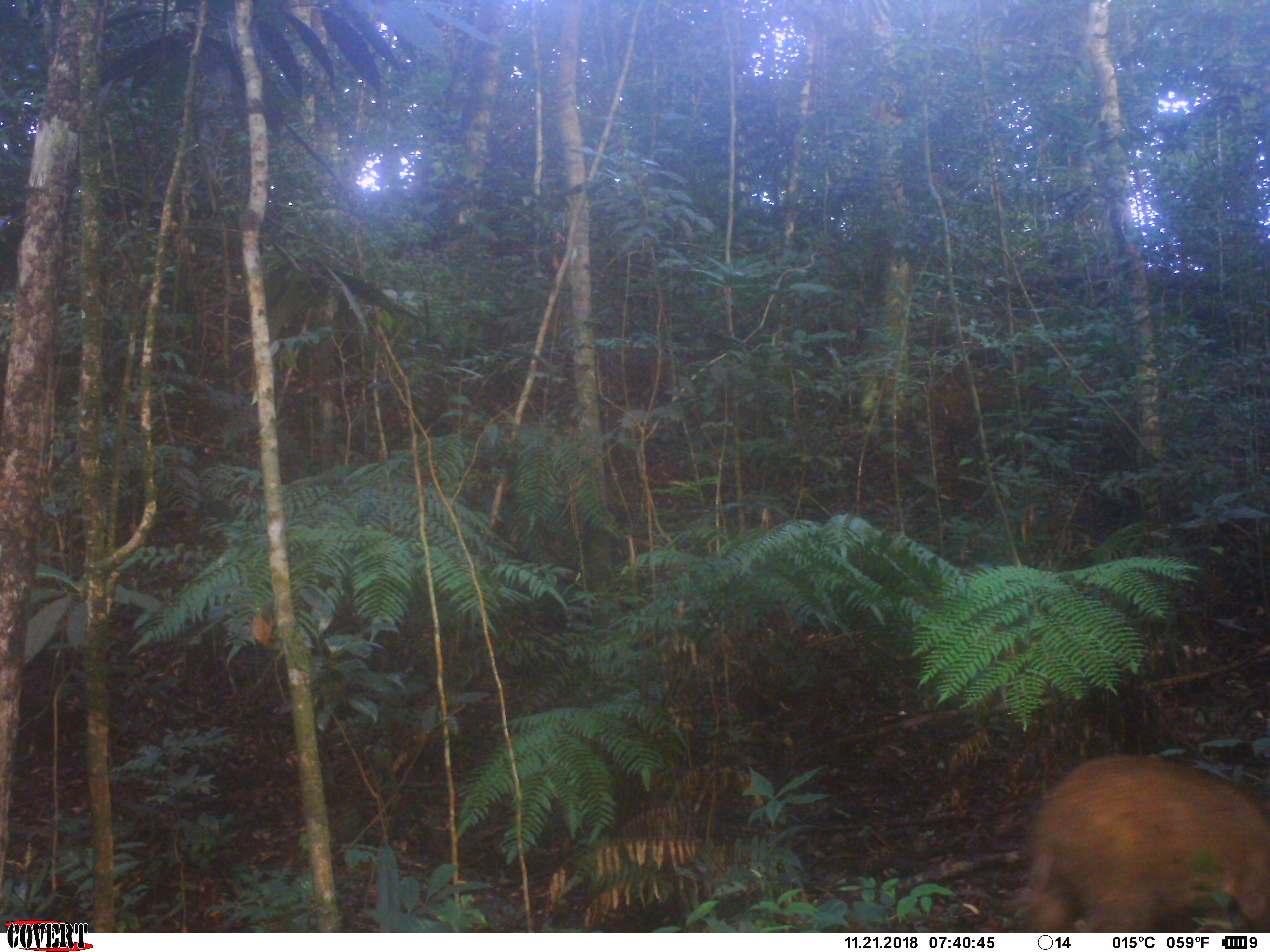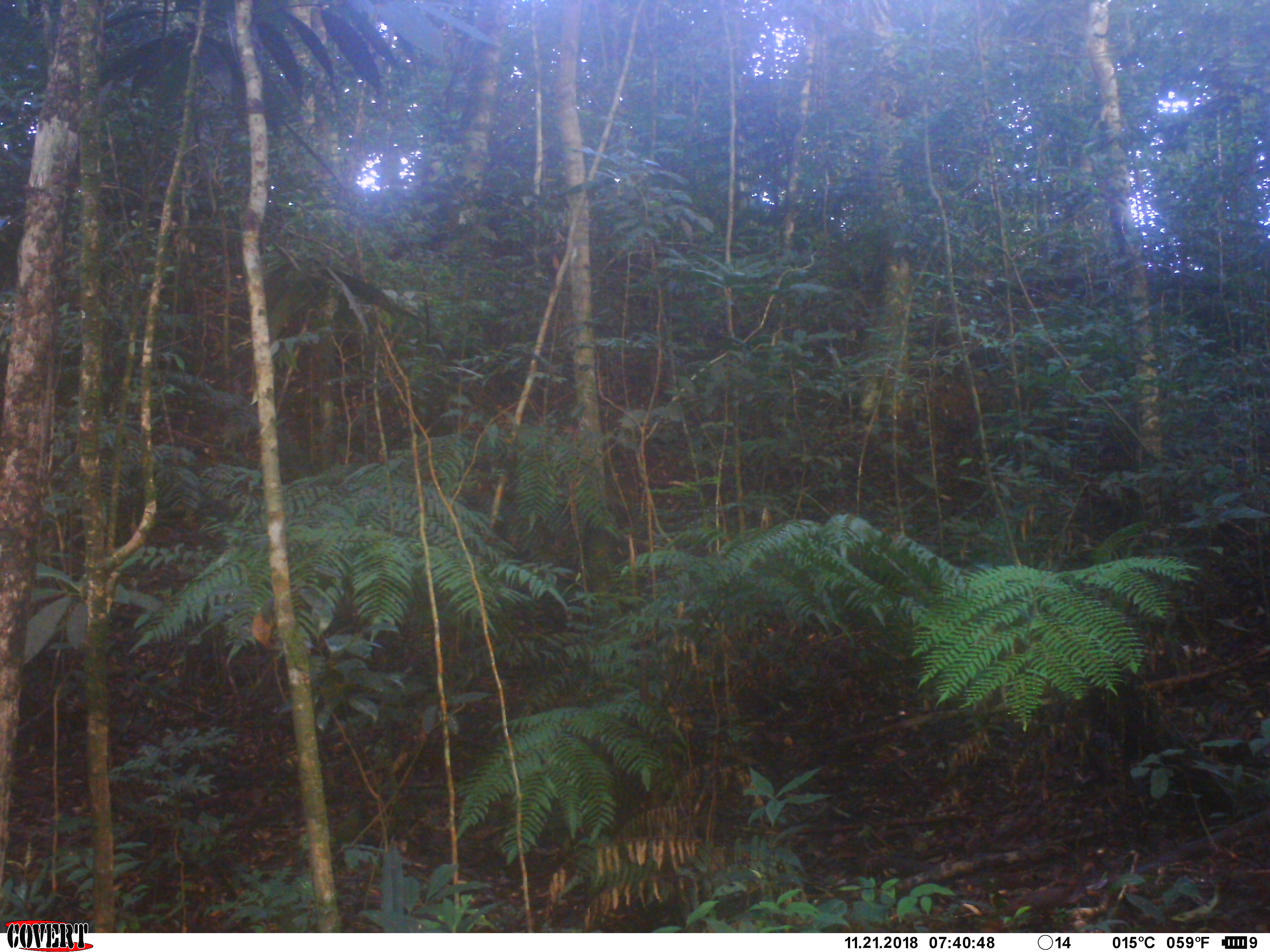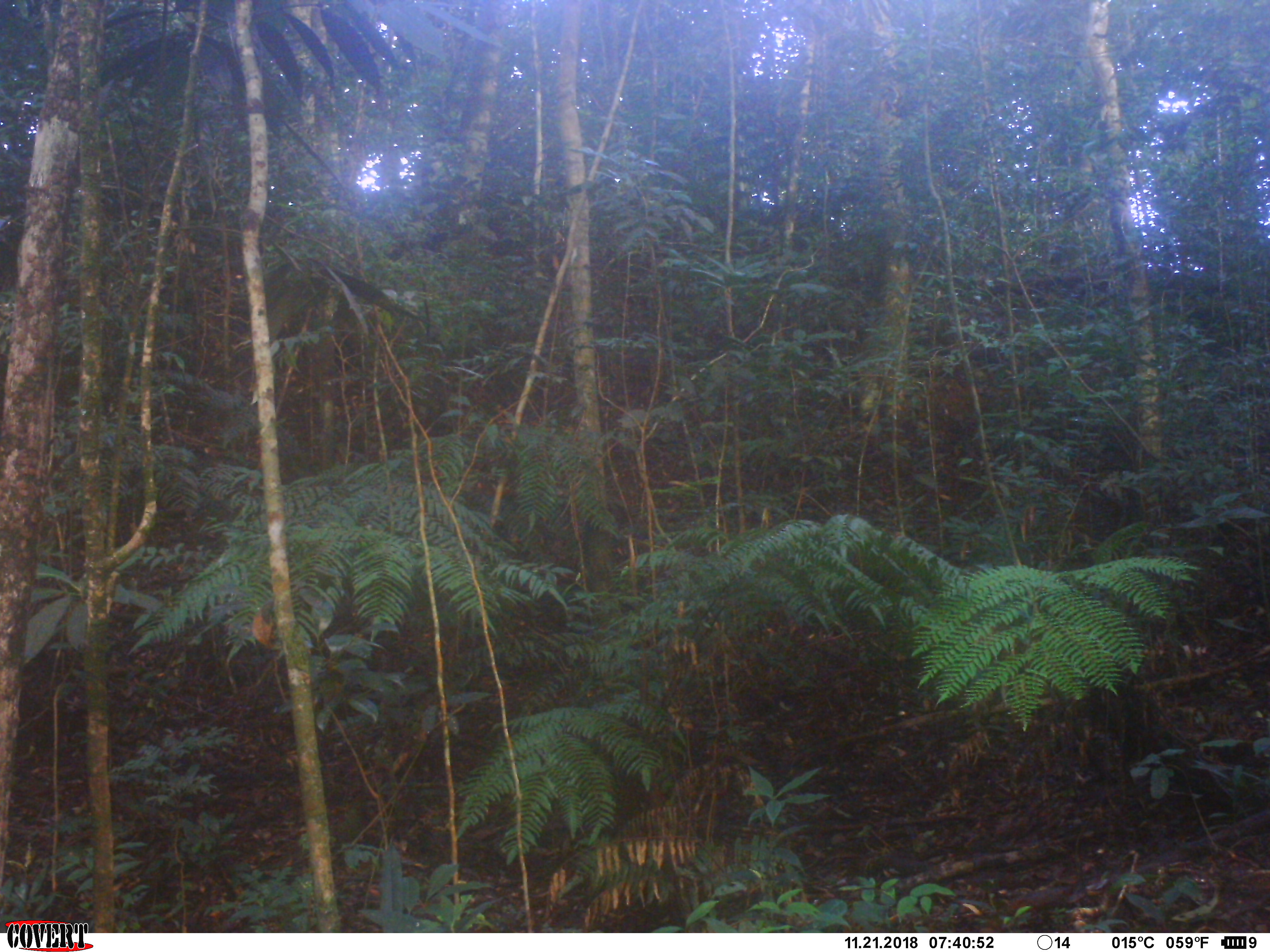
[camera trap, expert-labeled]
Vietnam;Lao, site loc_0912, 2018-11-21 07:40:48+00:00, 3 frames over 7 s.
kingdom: Animalia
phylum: Chordata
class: Mammalia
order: Artiodactyla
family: Suidae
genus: Sus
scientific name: Sus scrofa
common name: eurasian wild pig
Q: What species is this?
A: Eurasian wild pig (Sus scrofa).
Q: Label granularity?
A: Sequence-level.